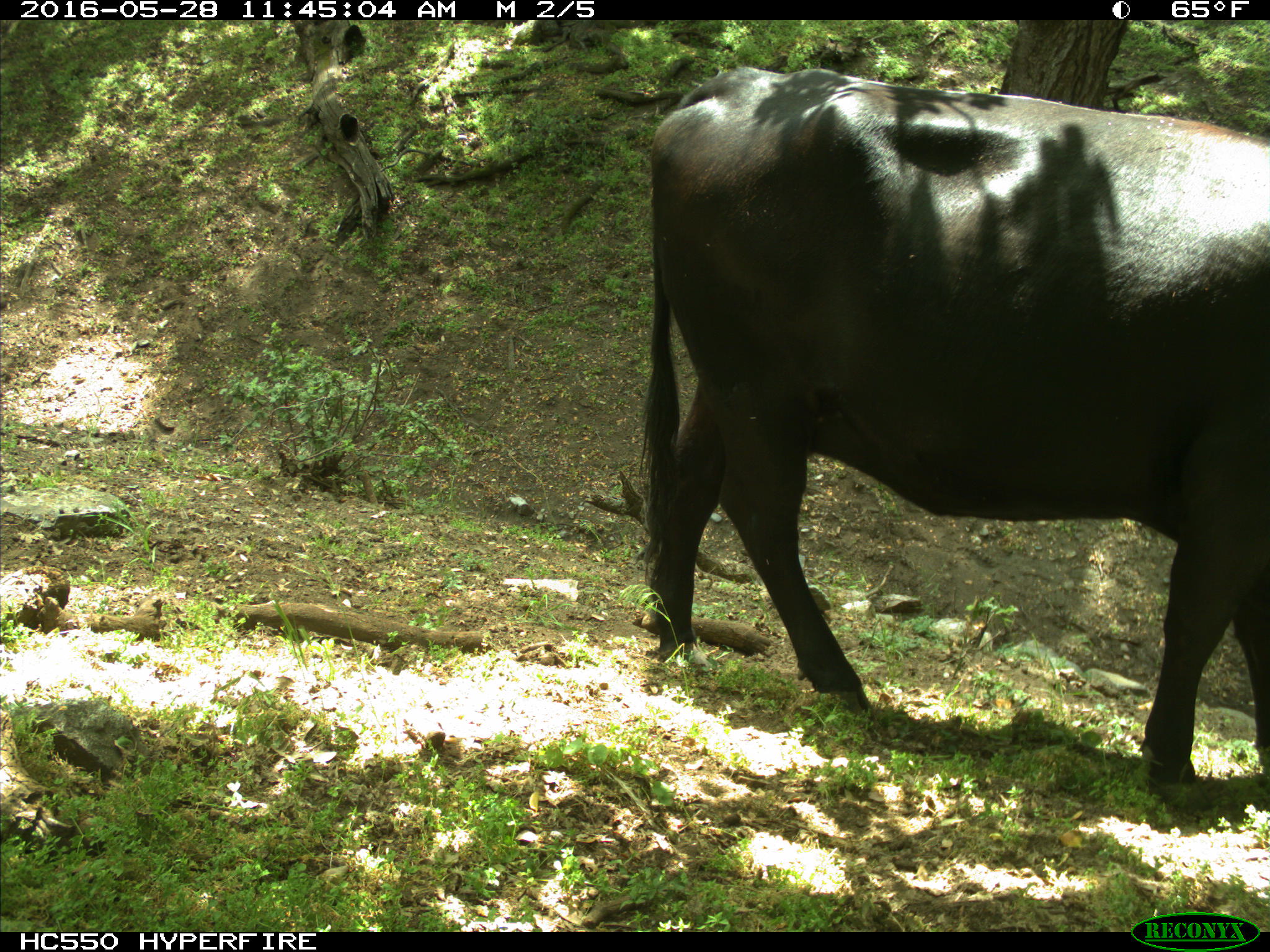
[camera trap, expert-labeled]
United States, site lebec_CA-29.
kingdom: Animalia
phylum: Chordata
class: Mammalia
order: Artiodactyla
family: Bovidae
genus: Bos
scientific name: Bos taurus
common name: domestic cow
Bos taurus (domestic cow).